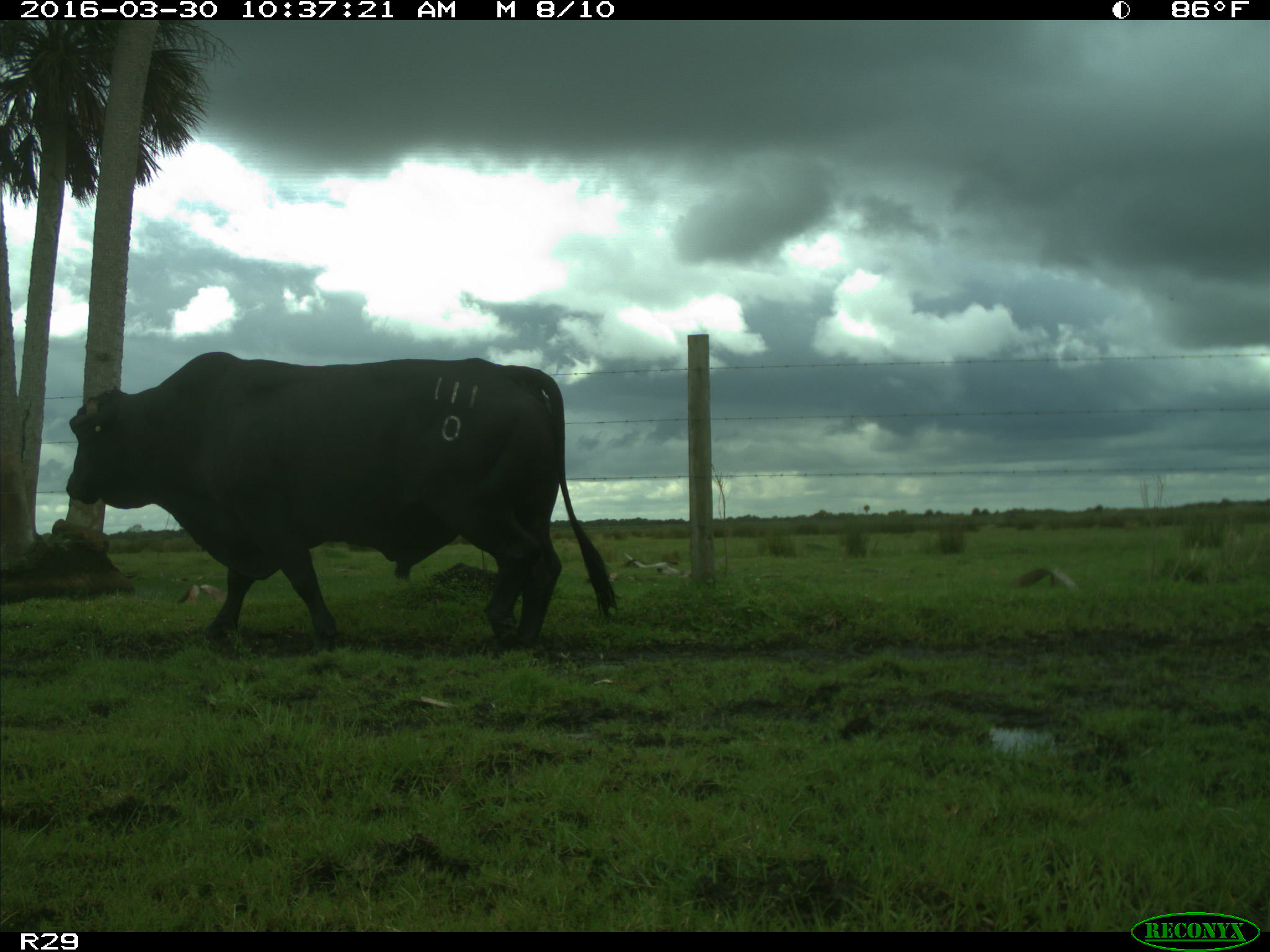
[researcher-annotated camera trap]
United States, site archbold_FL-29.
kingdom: Animalia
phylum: Chordata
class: Mammalia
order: Artiodactyla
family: Bovidae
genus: Bos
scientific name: Bos taurus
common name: domestic cow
Bos taurus (domestic cow).